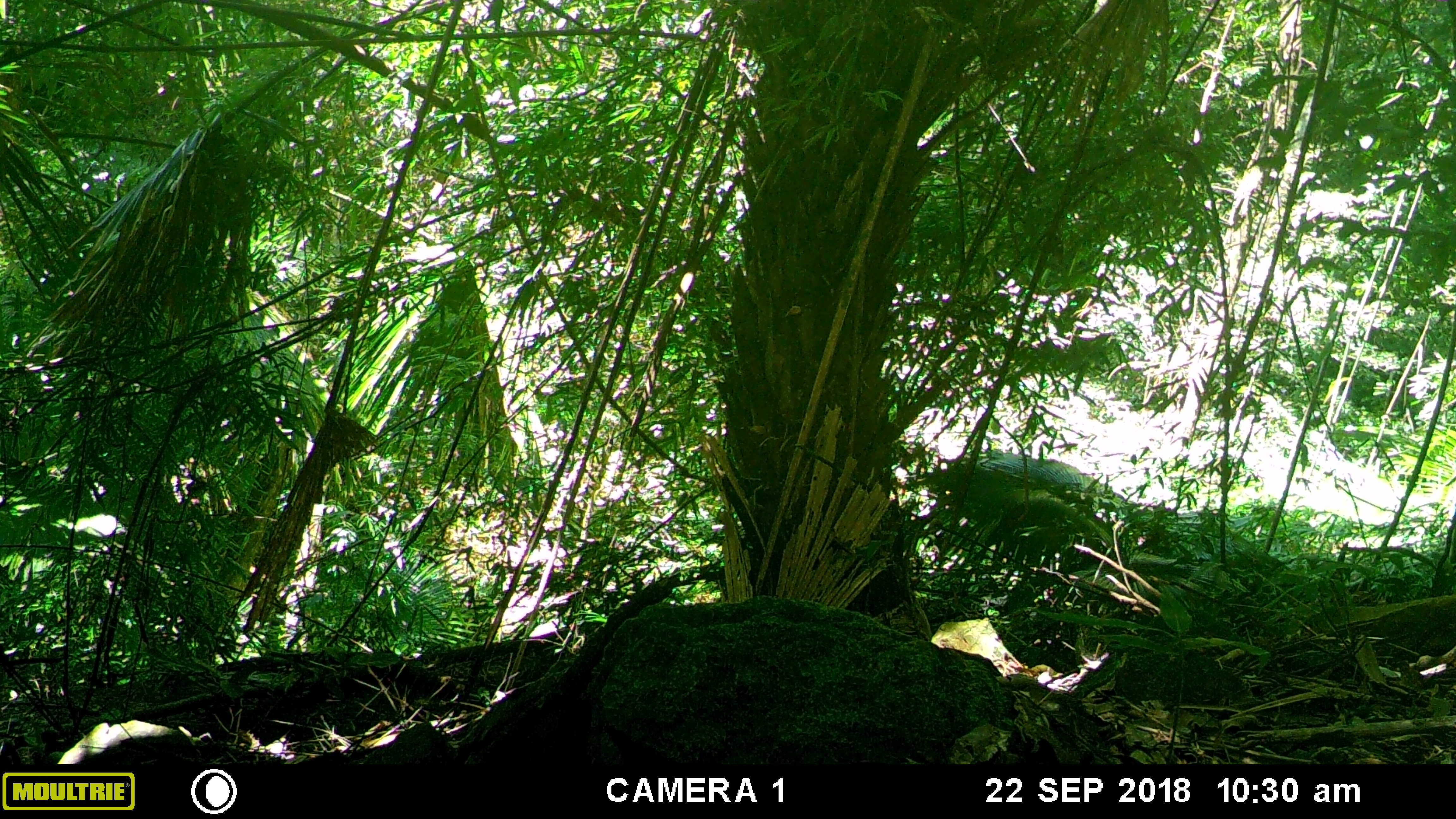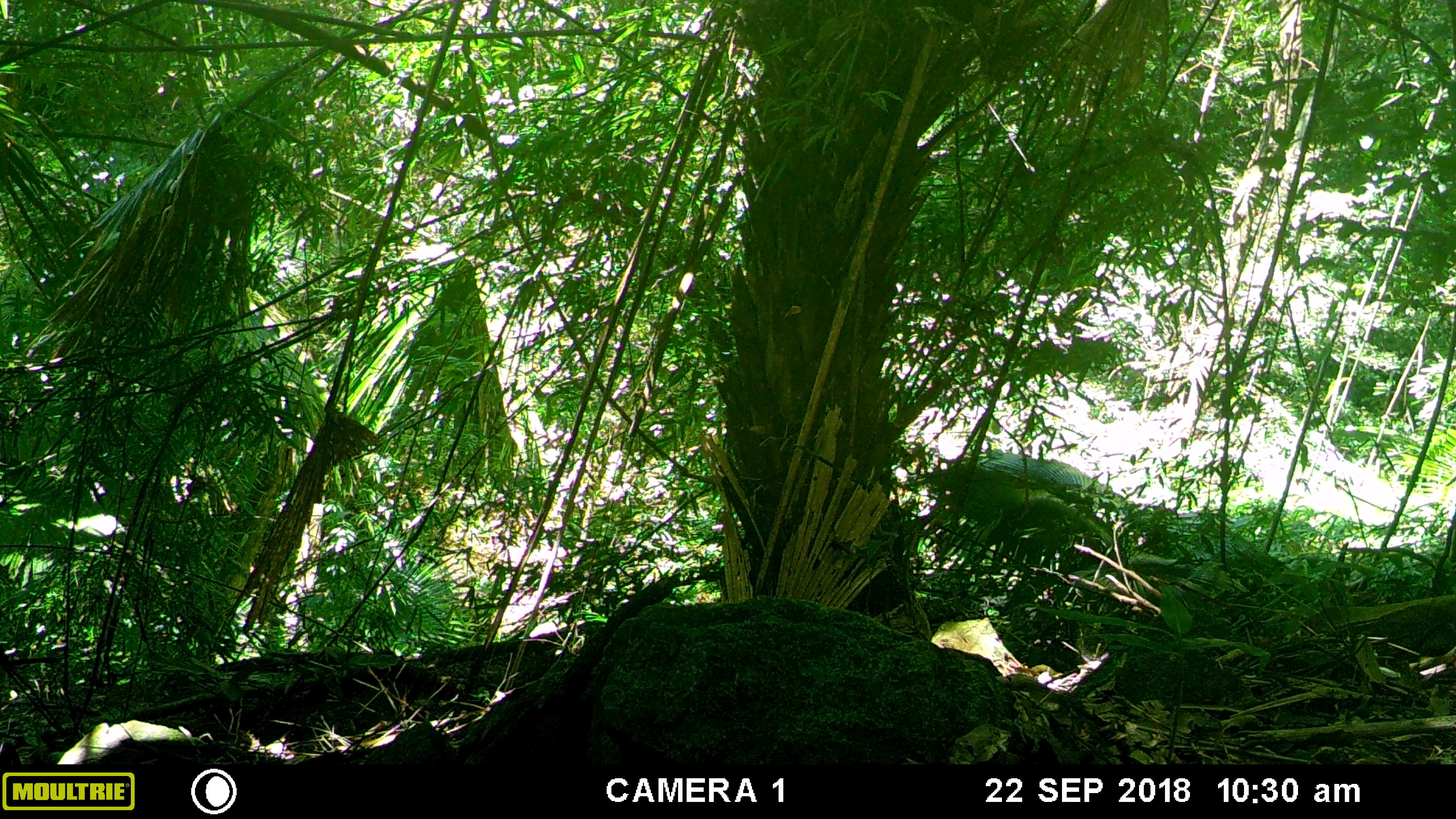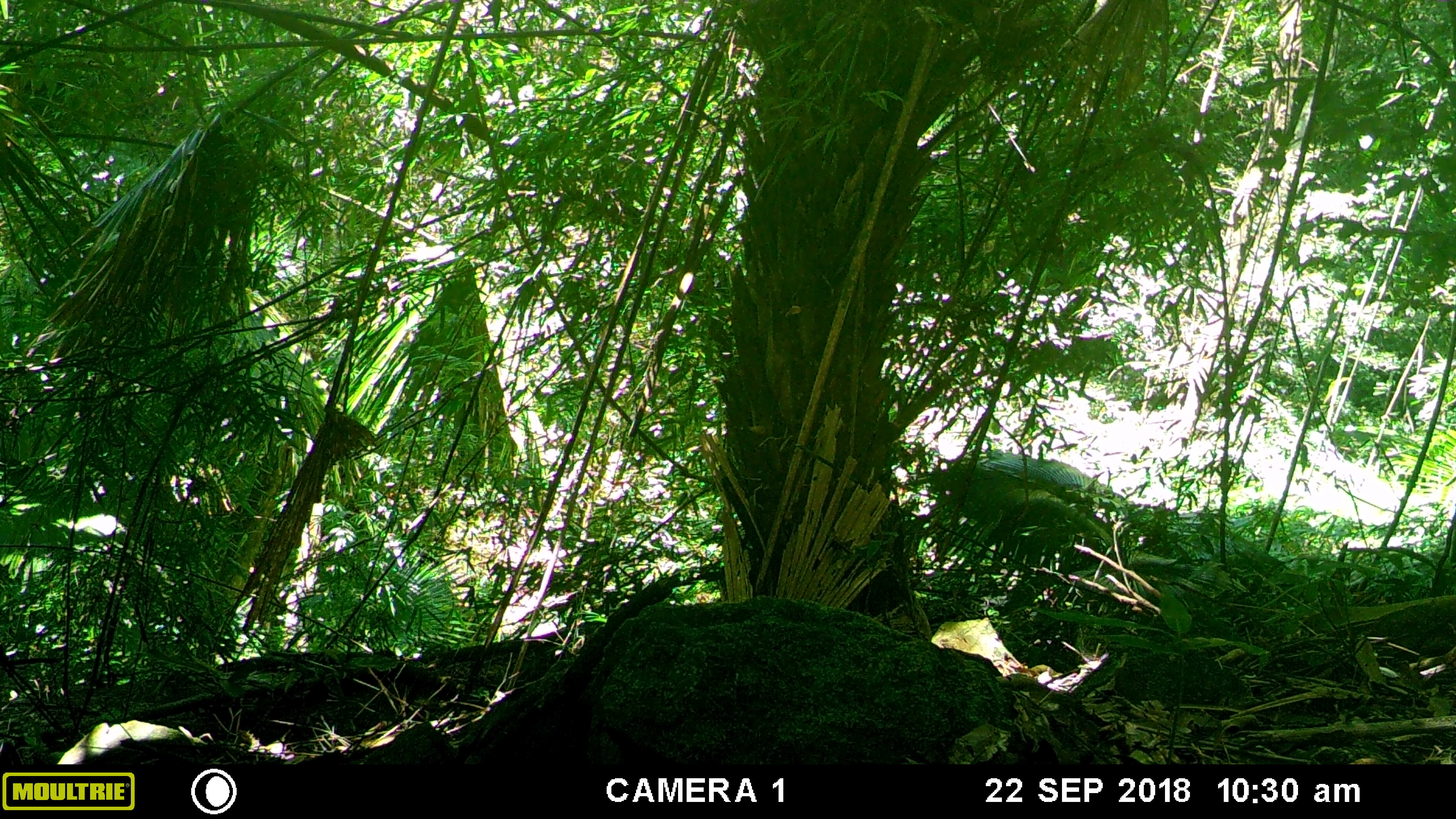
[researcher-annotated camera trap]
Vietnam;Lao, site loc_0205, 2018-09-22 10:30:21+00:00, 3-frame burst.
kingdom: Animalia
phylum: Chordata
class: Mammalia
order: Primates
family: Cercopithecidae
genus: Macaca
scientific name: Macaca arctoides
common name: stump-tailed macaque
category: stump tailed macaque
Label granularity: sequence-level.